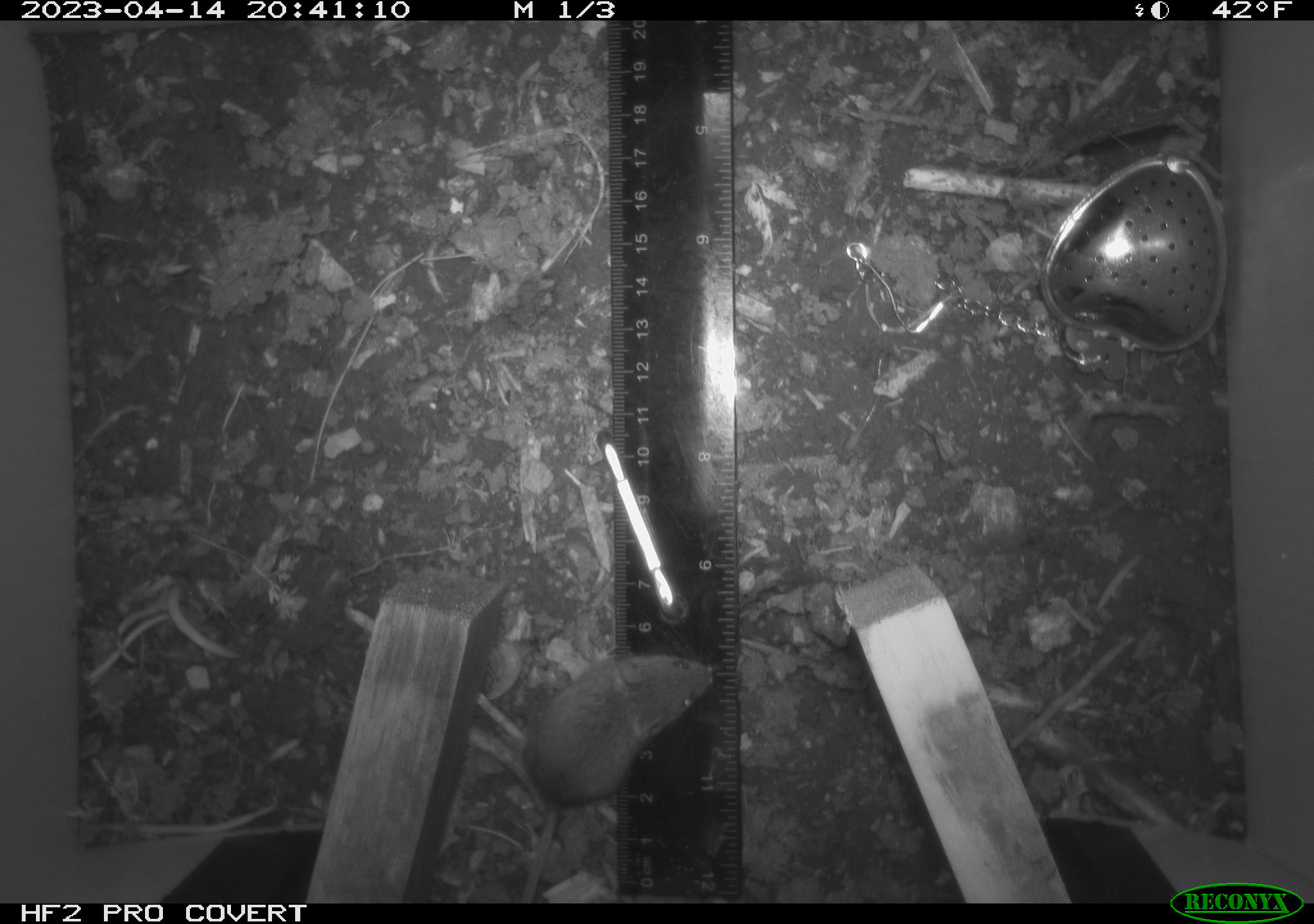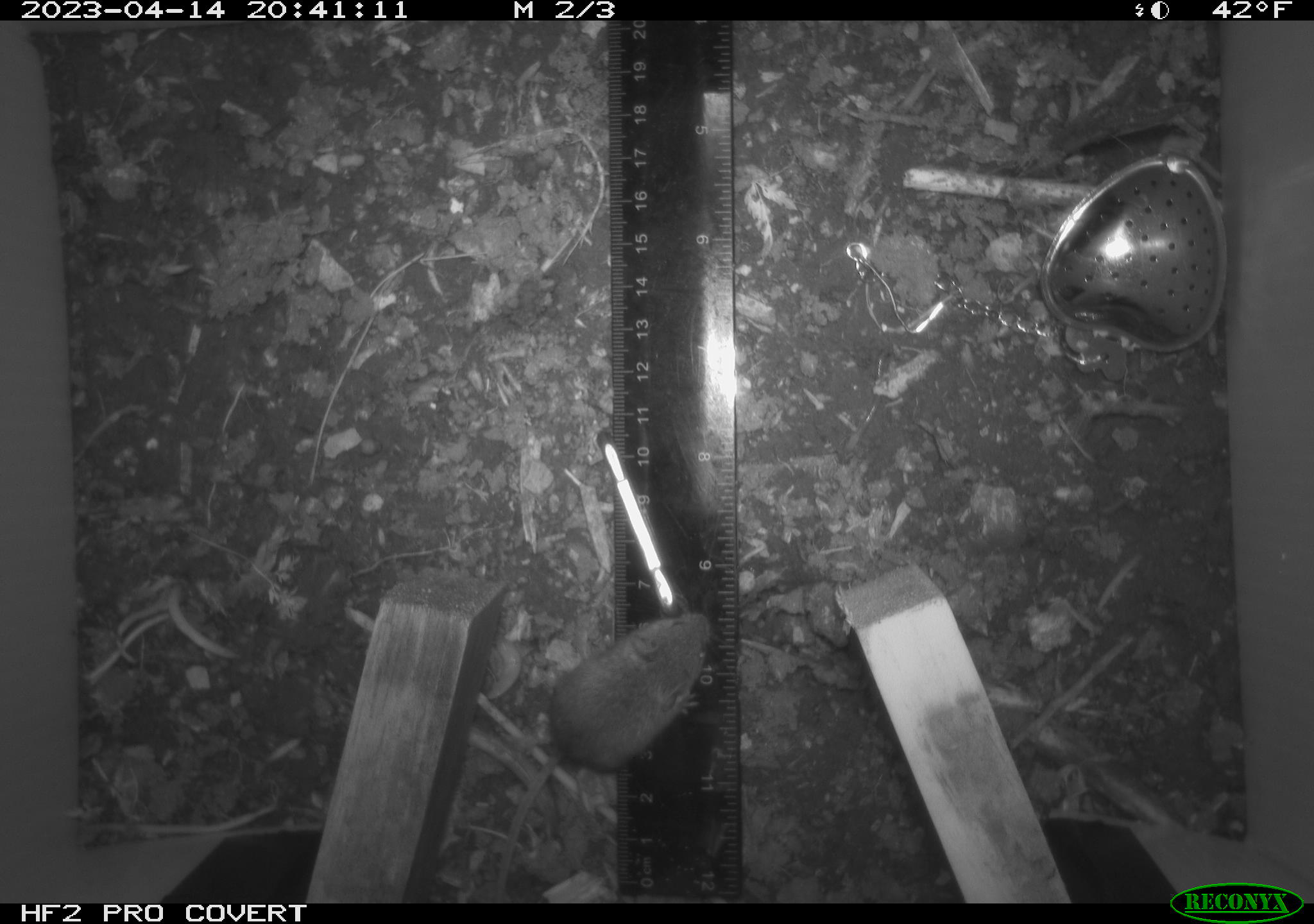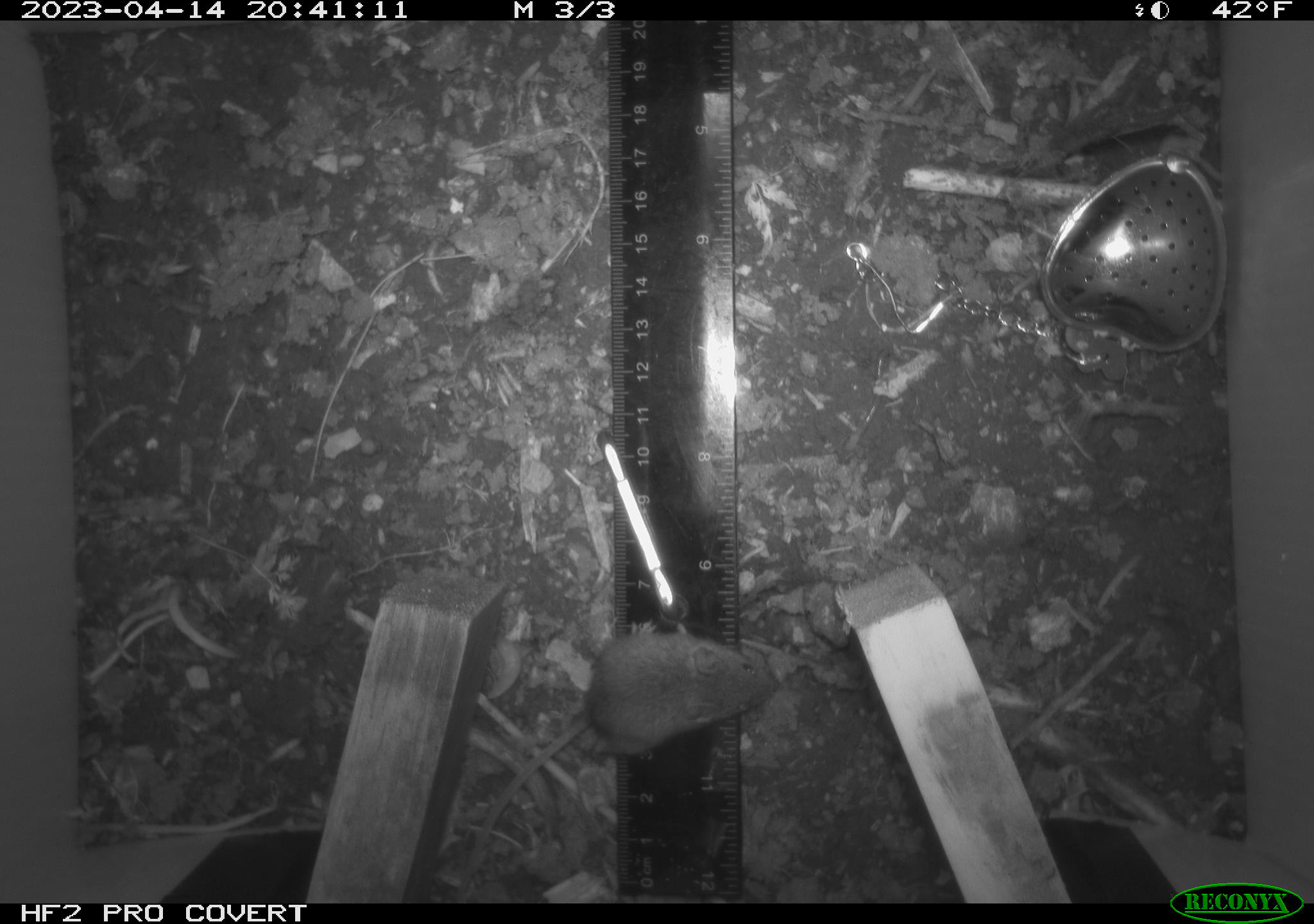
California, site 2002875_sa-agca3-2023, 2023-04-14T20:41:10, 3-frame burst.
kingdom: Animalia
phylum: Chordata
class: Mammalia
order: Rodentia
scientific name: Rodentia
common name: mouse species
Mouse species (Rodentia).